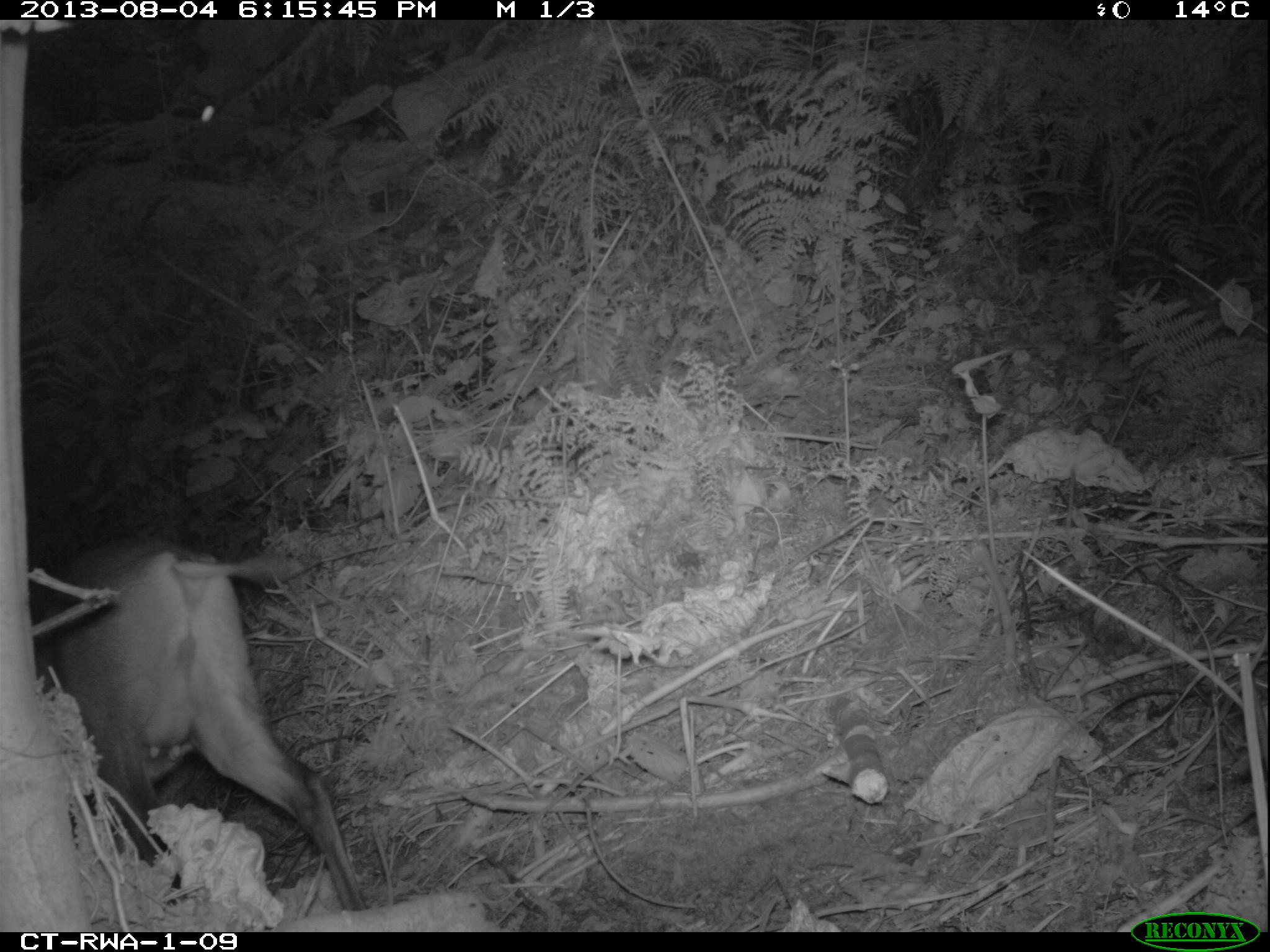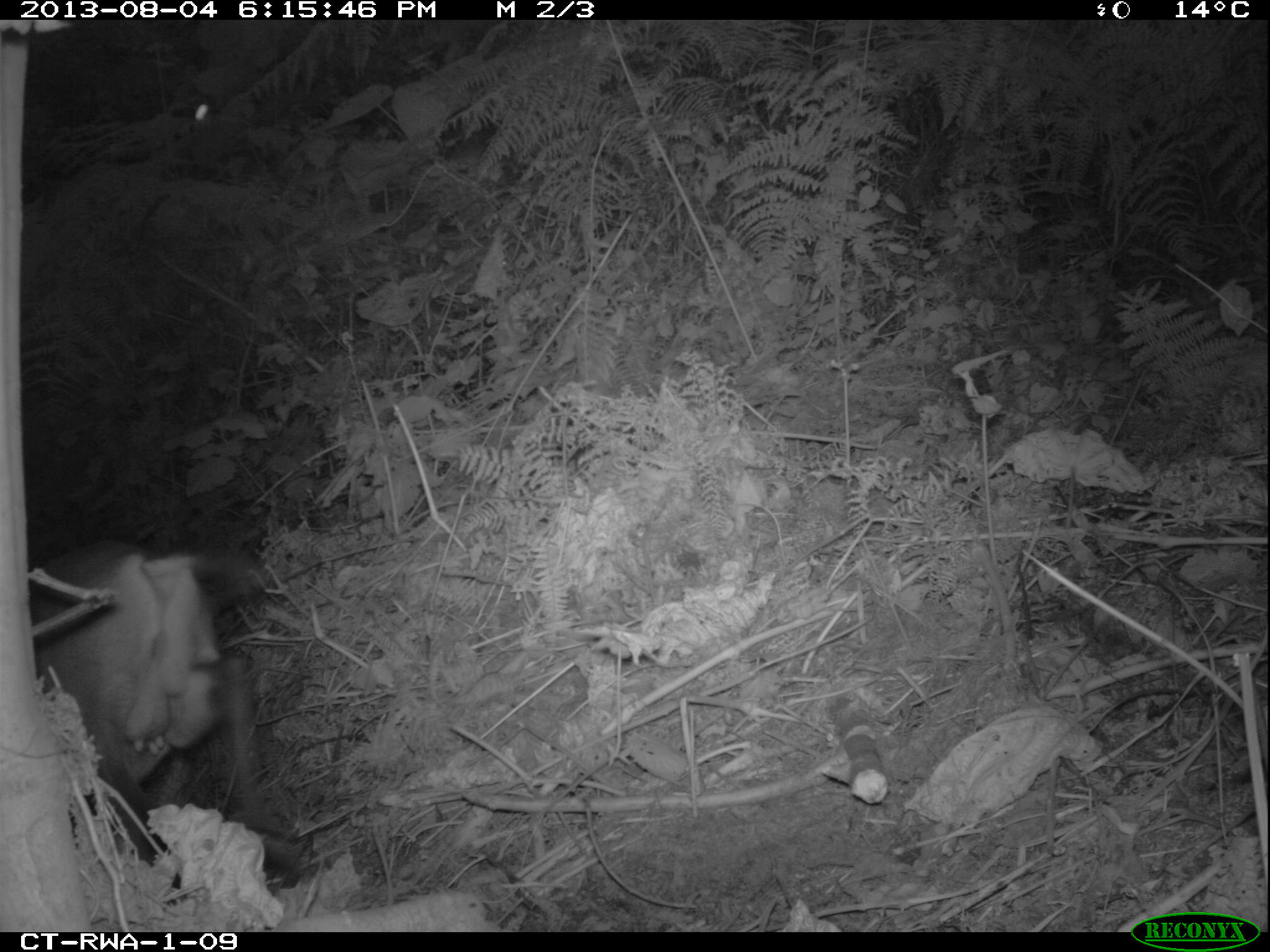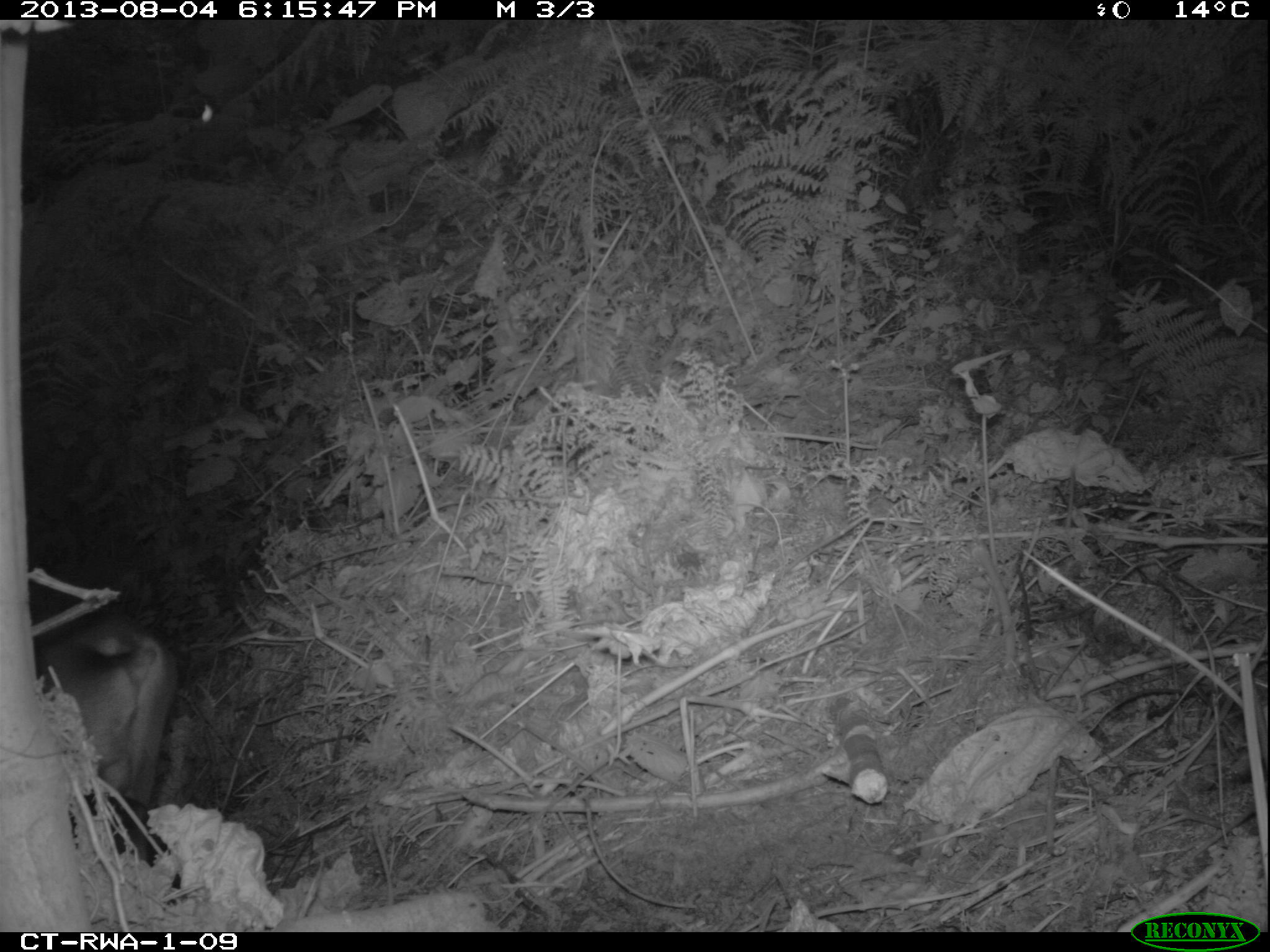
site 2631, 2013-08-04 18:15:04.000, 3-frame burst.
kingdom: Animalia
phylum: Chordata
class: Mammalia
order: Artiodactyla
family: Bovidae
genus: Cephalophus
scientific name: Cephalophus nigrifrons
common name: black-fronted duiker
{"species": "Cephalophus nigrifrons (black-fronted duiker)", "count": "1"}